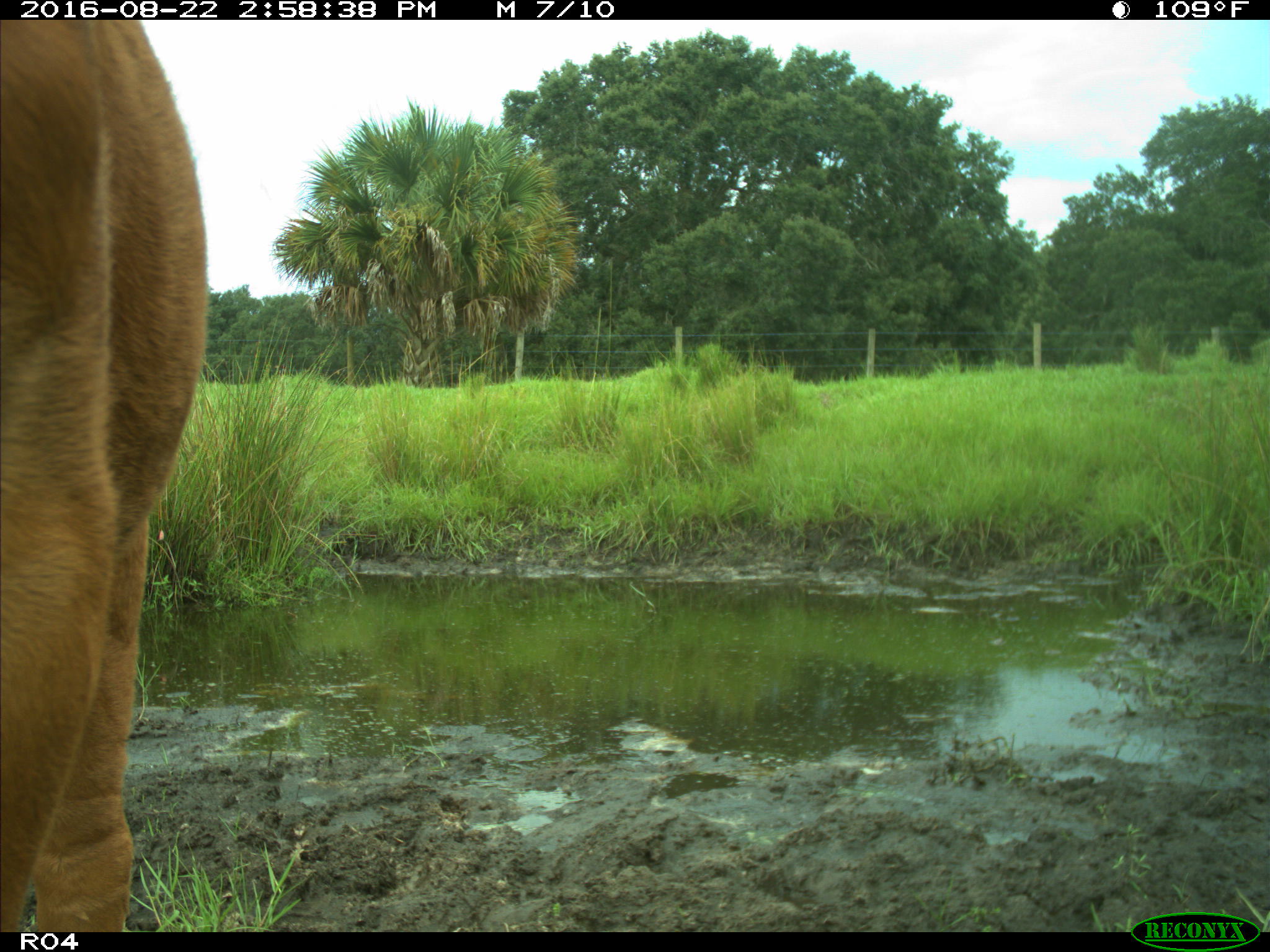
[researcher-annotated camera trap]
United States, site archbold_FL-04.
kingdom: Animalia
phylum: Chordata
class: Mammalia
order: Artiodactyla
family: Bovidae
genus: Bos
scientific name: Bos taurus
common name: domestic cow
Bos taurus (domestic cow).